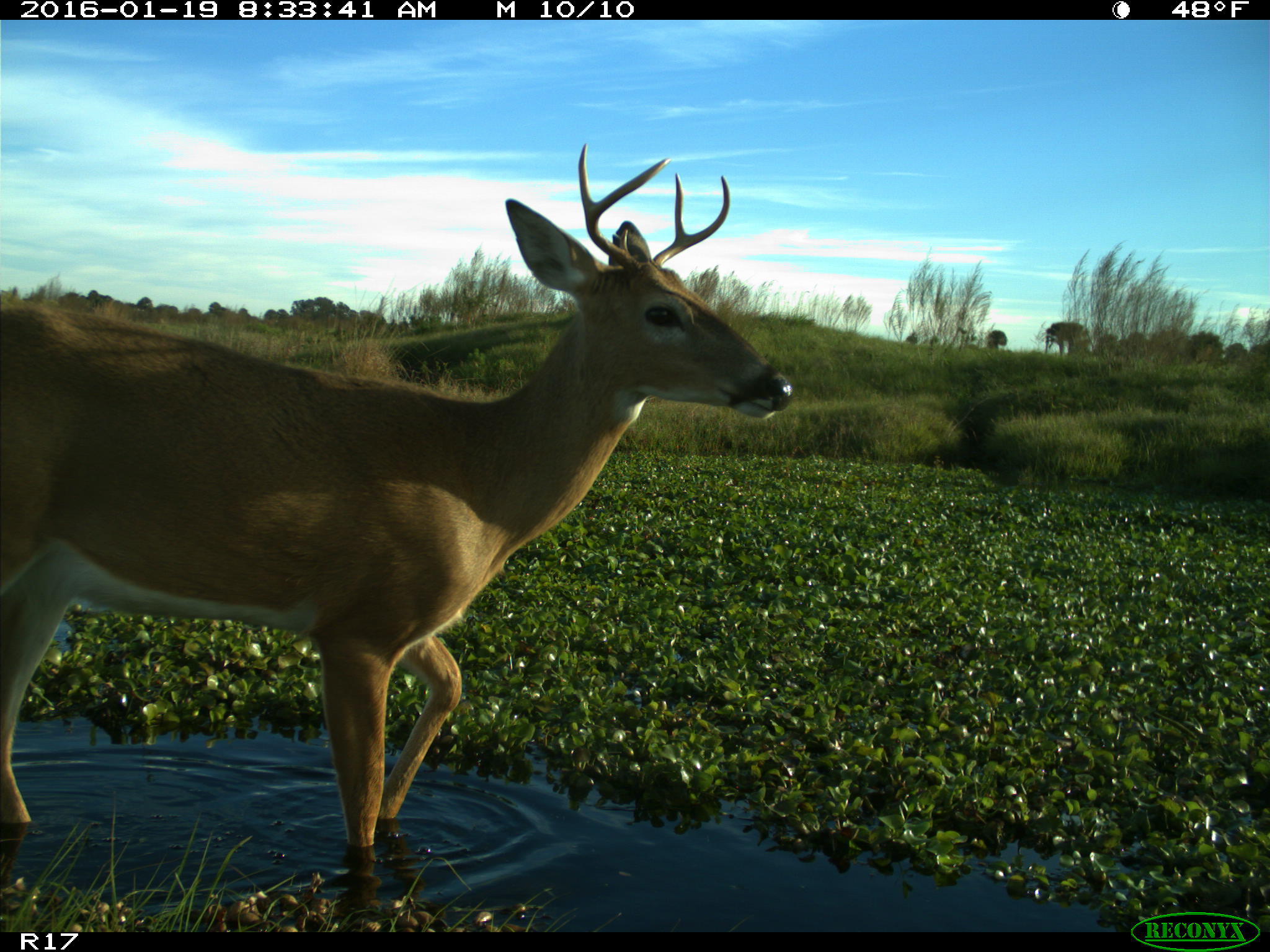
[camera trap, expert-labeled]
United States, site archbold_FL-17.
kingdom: Animalia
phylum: Chordata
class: Mammalia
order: Artiodactyla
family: Cervidae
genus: Odocoileus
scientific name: Odocoileus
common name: deer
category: unidentified deer